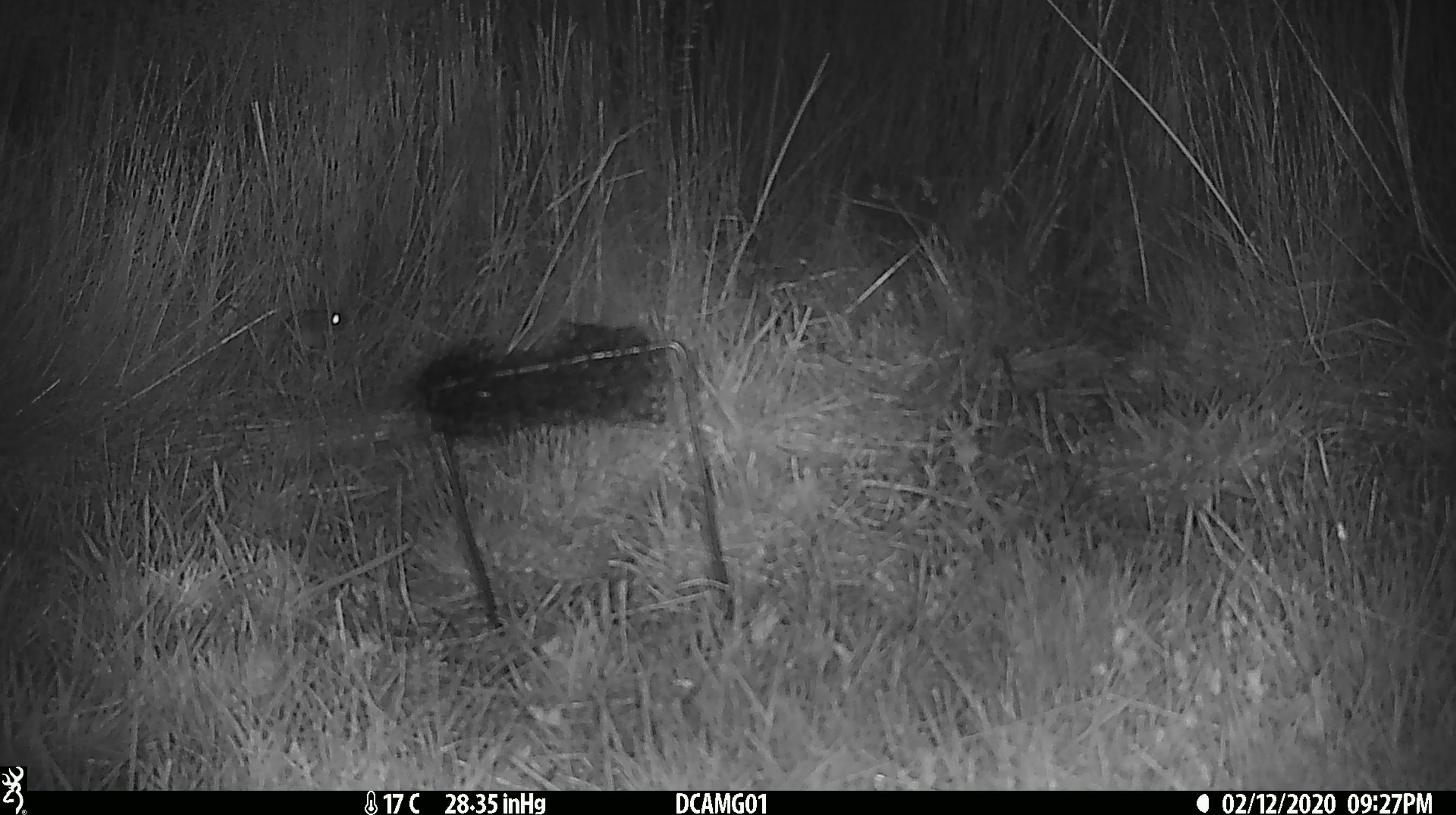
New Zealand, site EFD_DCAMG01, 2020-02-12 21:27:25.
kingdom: Animalia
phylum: Chordata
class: Mammalia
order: Rodentia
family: Muridae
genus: Mus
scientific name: Mus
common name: mouse